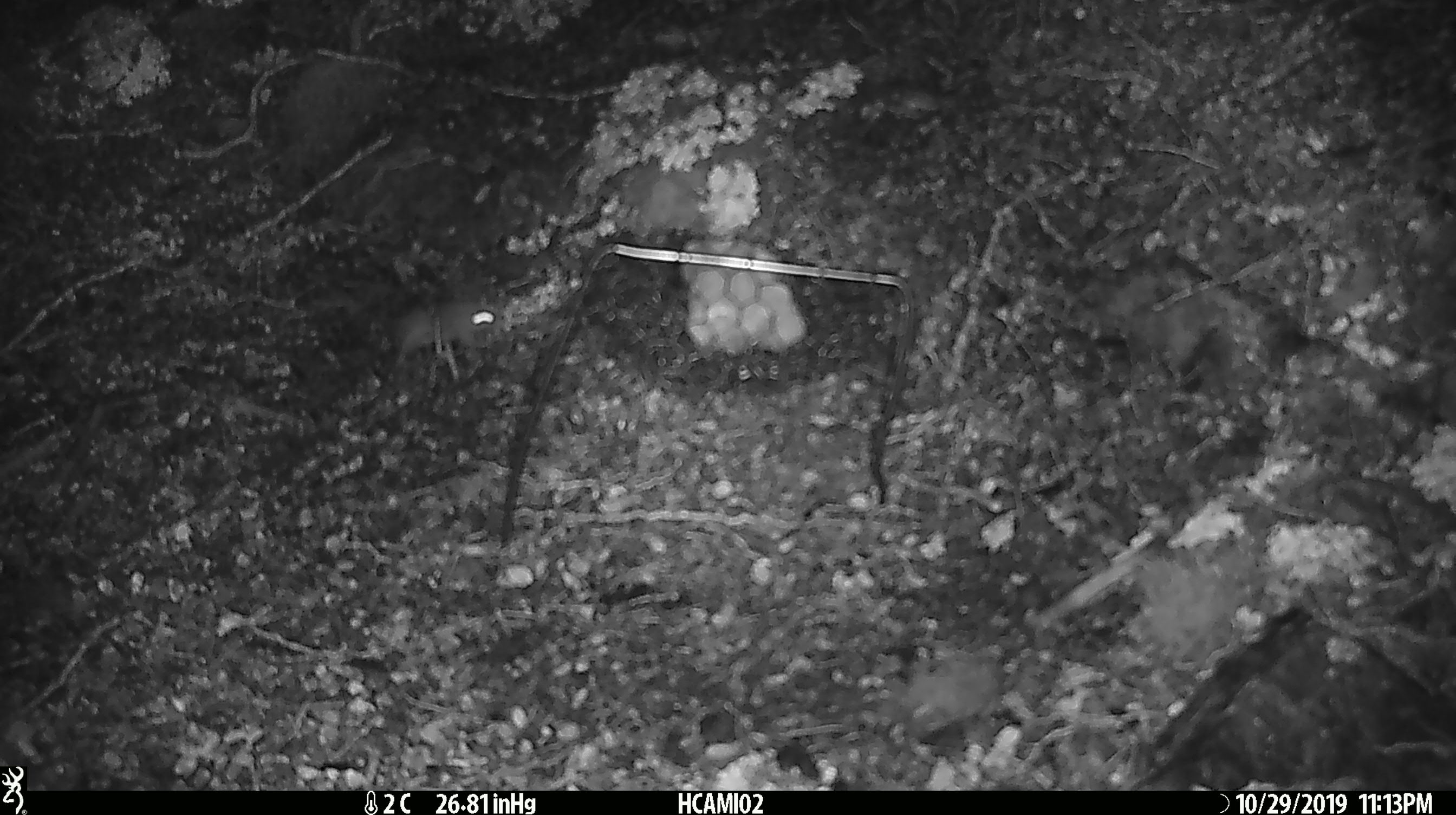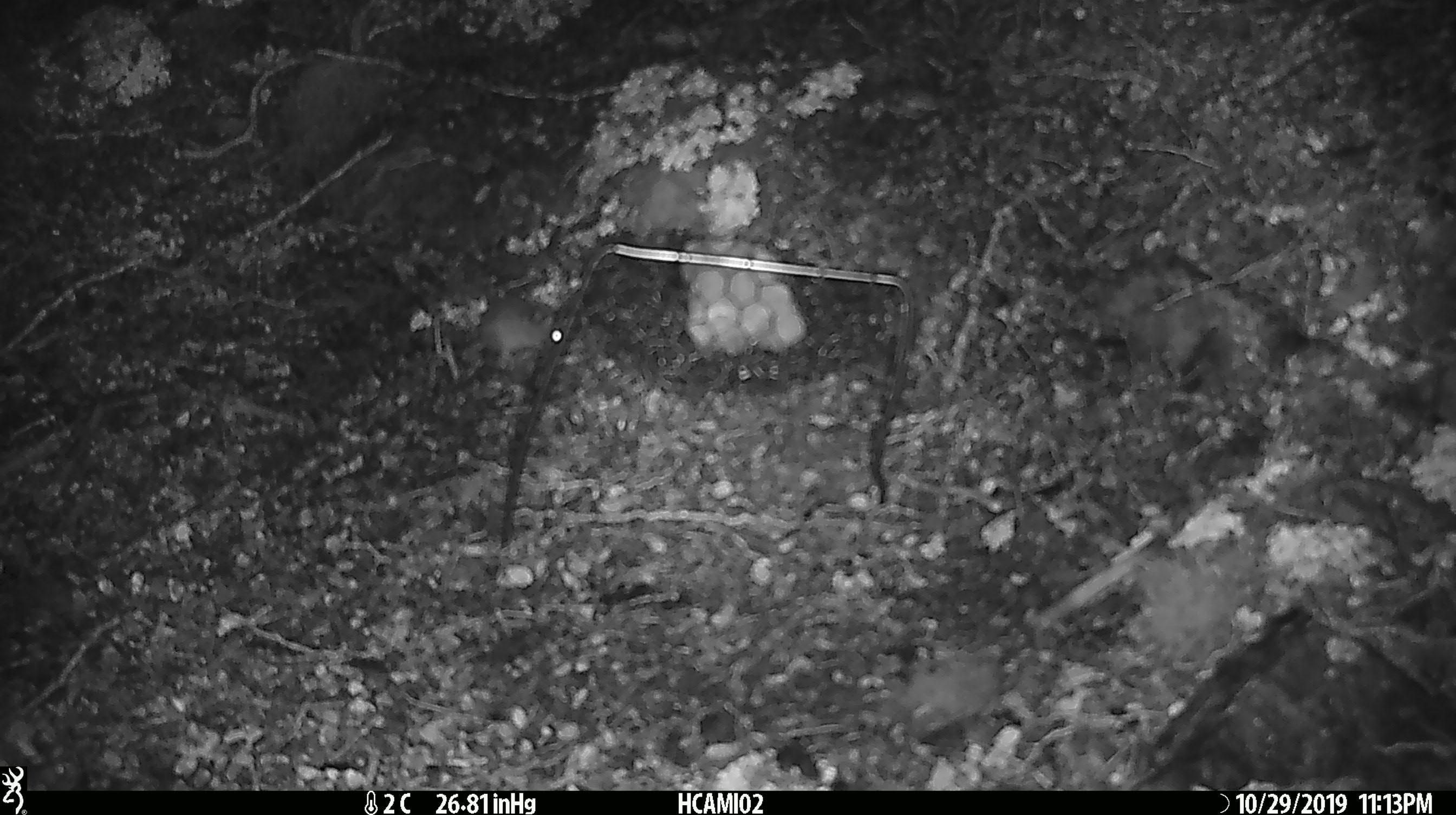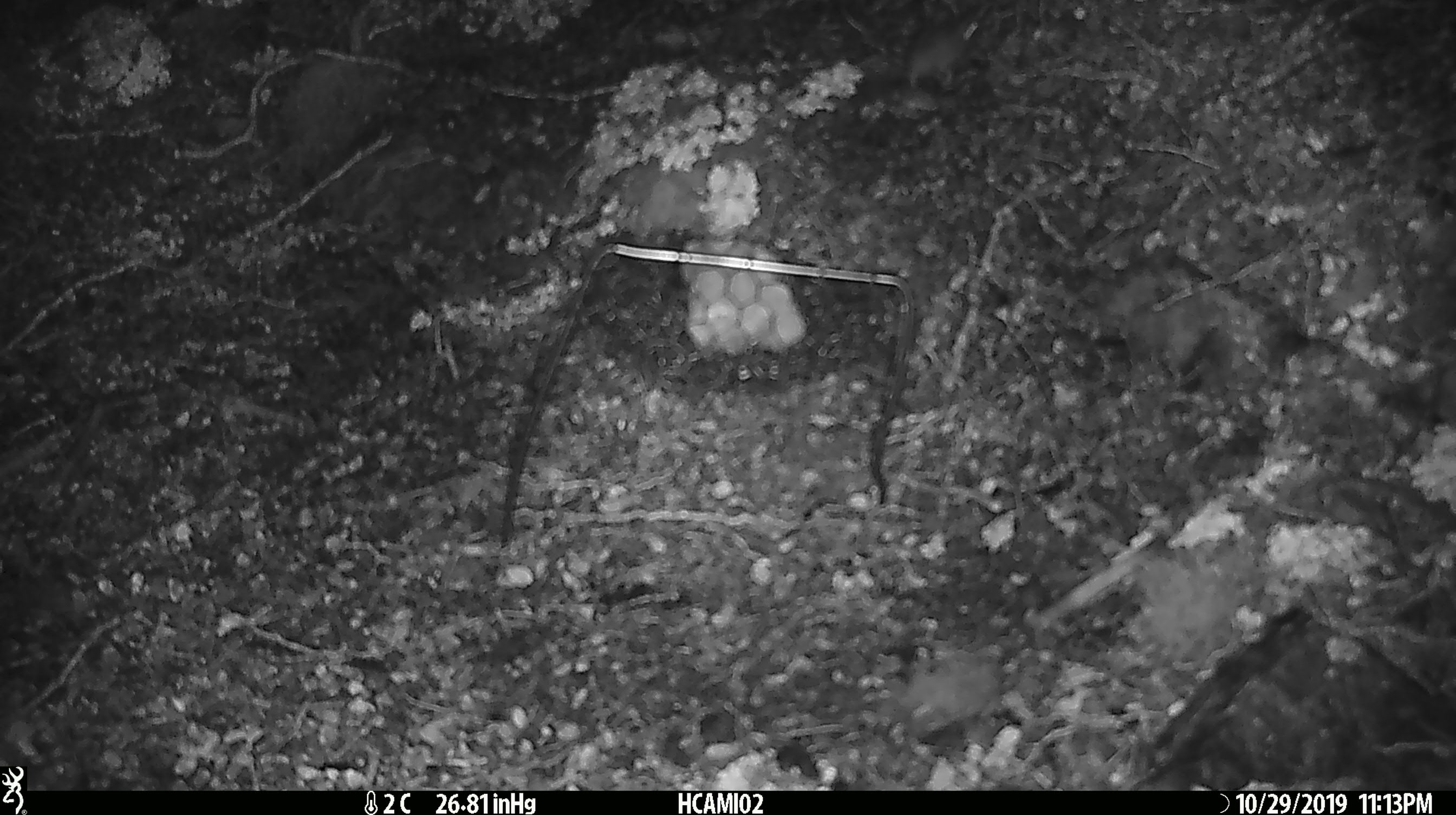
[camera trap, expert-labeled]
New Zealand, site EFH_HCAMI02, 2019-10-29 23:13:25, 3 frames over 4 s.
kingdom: Animalia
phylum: Chordata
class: Mammalia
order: Rodentia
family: Muridae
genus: Mus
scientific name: Mus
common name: mouse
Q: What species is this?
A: Mouse (Mus).